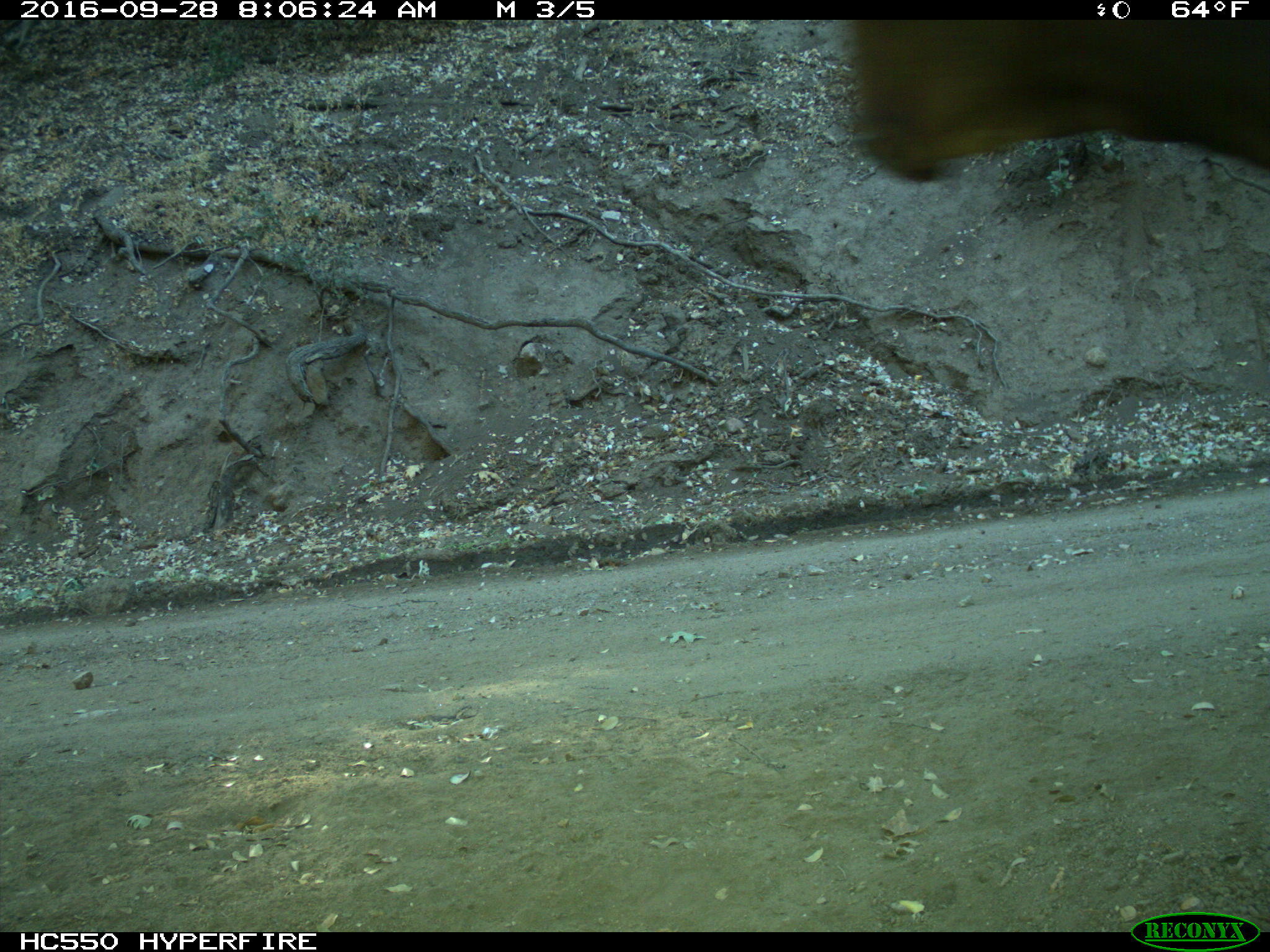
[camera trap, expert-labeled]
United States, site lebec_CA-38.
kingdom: Animalia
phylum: Chordata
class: Mammalia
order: Artiodactyla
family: Bovidae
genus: Bos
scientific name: Bos taurus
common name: domestic cow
Bos taurus (domestic cow).